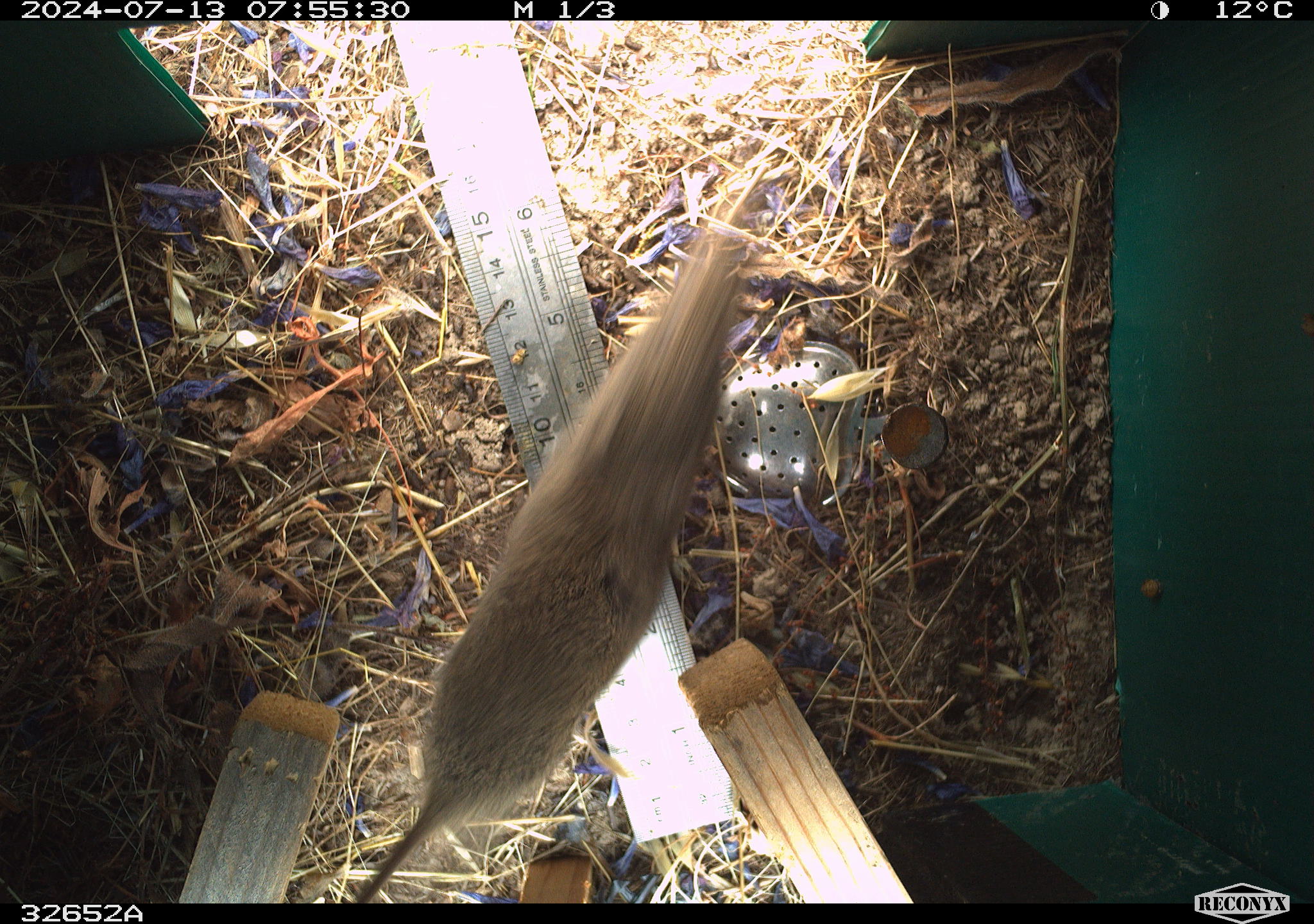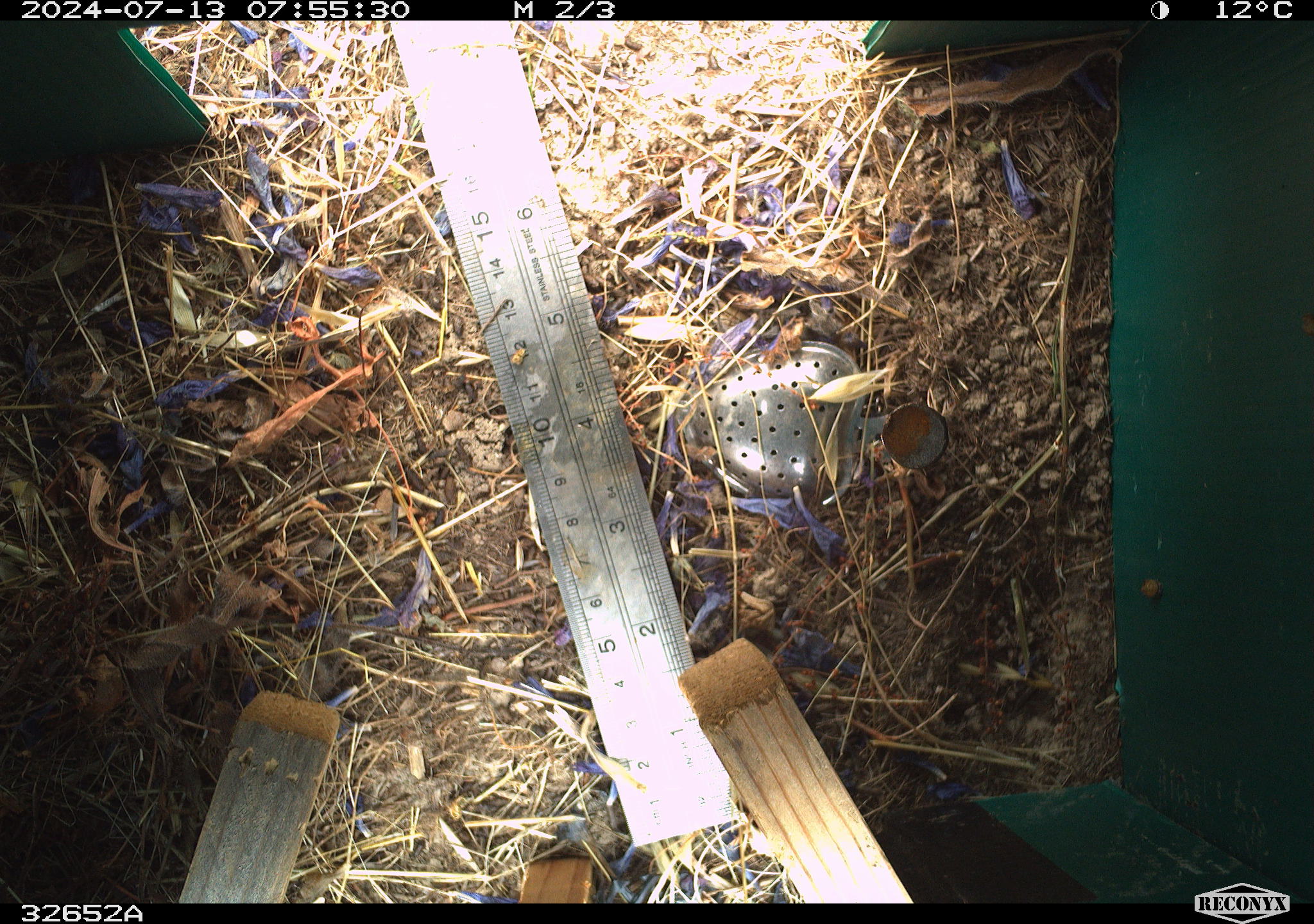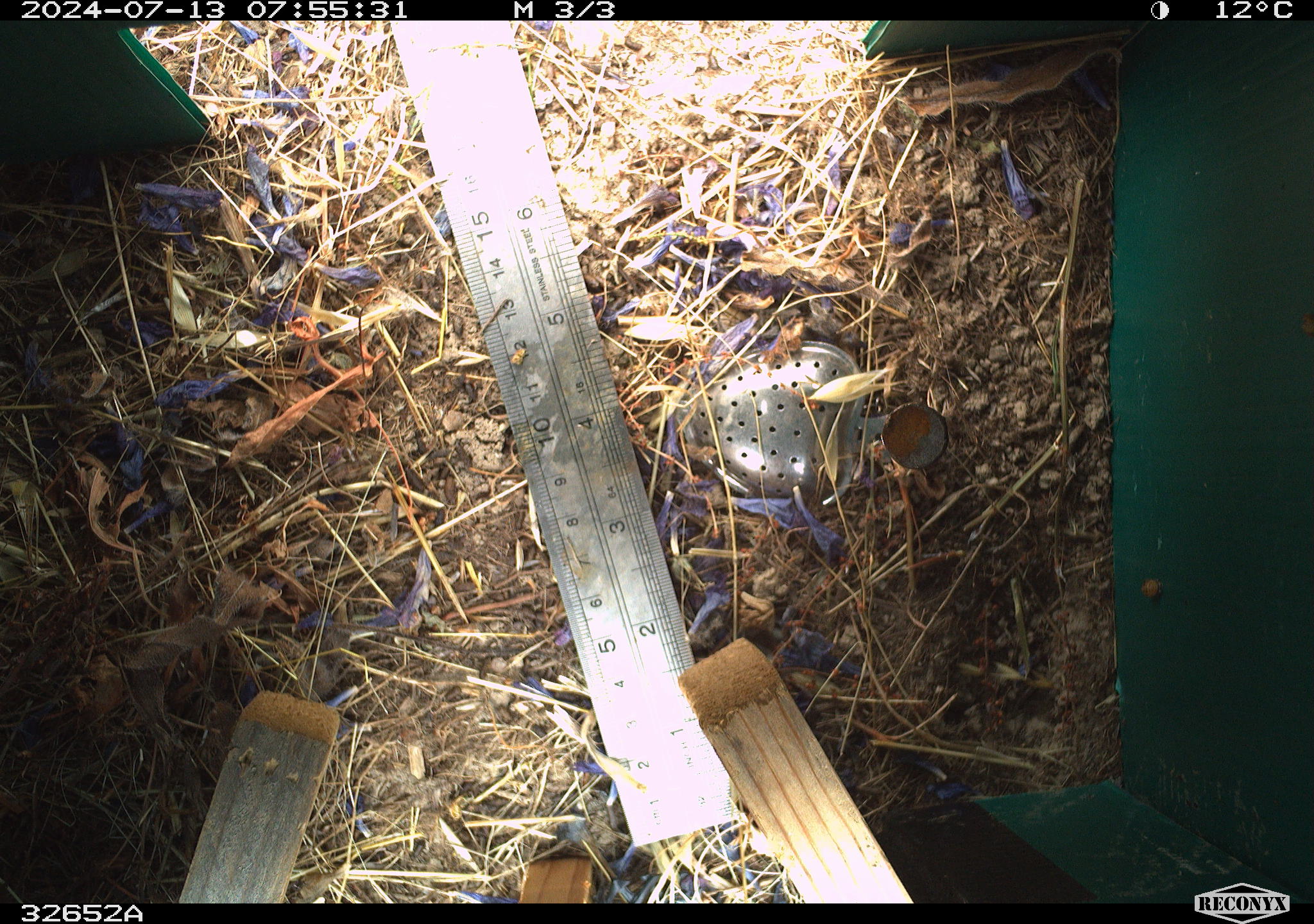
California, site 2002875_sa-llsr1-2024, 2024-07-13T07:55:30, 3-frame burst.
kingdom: Animalia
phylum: Chordata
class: Mammalia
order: Rodentia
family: Cricetidae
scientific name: Arvicolinae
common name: voles, lemmings, and muskrats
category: arvicolinae subfamily